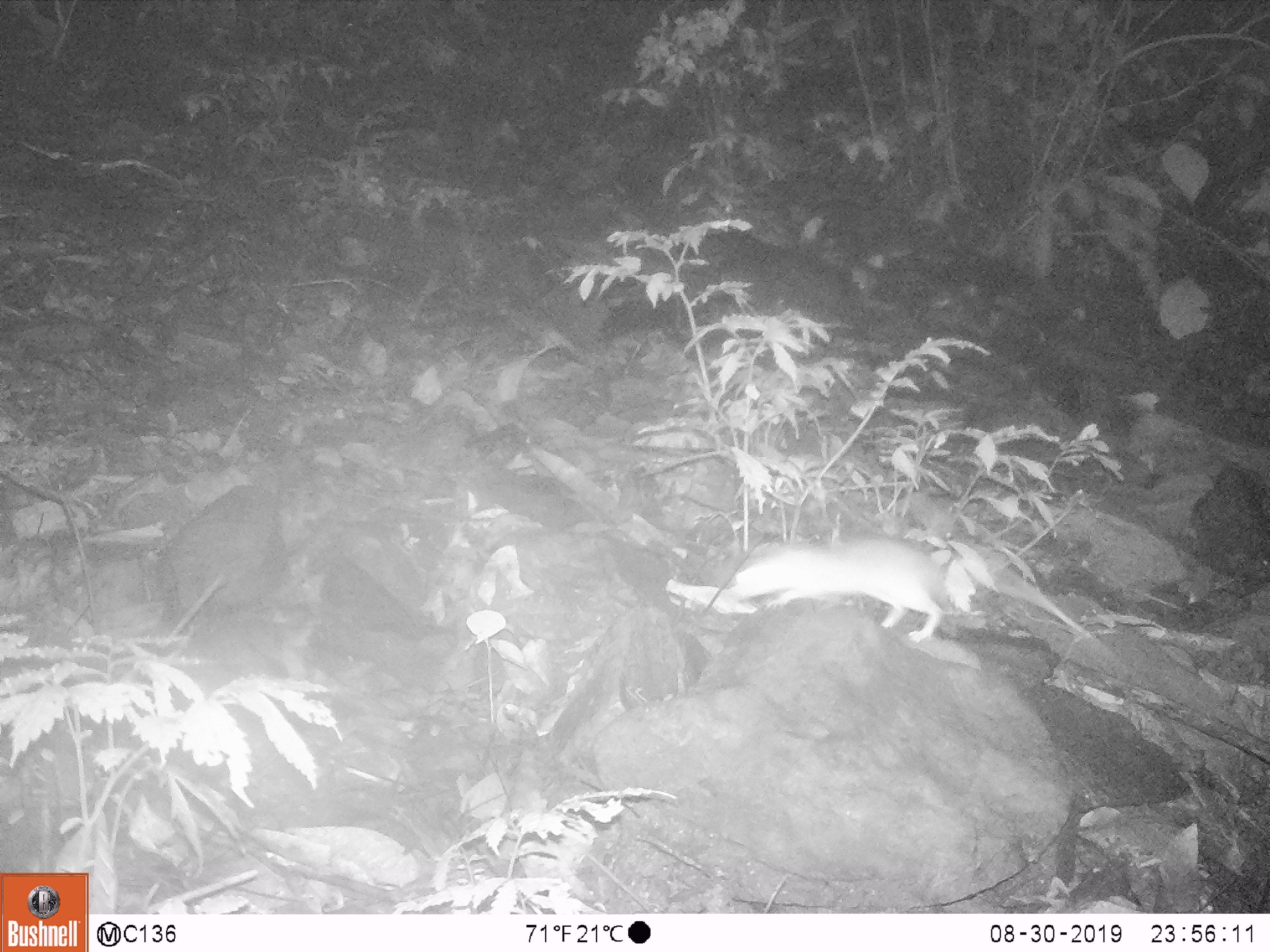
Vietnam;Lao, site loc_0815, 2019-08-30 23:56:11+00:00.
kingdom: Animalia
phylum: Chordata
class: Mammalia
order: Rodentia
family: Muridae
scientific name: Muridae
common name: old-world mice and rats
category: unidentified murid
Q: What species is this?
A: Unidentified murid (old-world mice and rats) (Muridae).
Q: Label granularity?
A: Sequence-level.